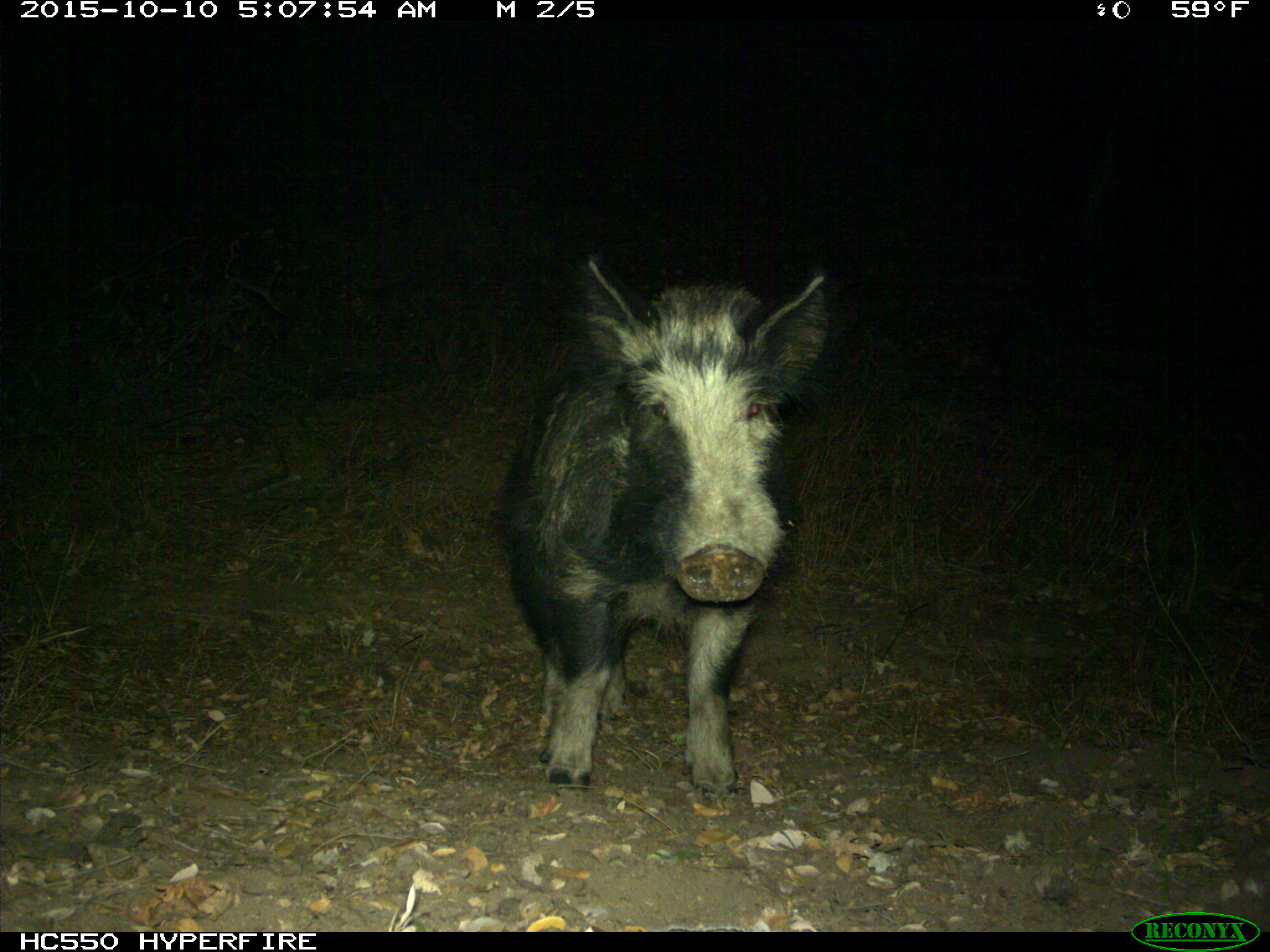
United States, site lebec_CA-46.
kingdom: Animalia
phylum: Chordata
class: Mammalia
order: Artiodactyla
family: Suidae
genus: Sus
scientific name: Sus scrofa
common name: wild boar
Sus scrofa (wild boar).